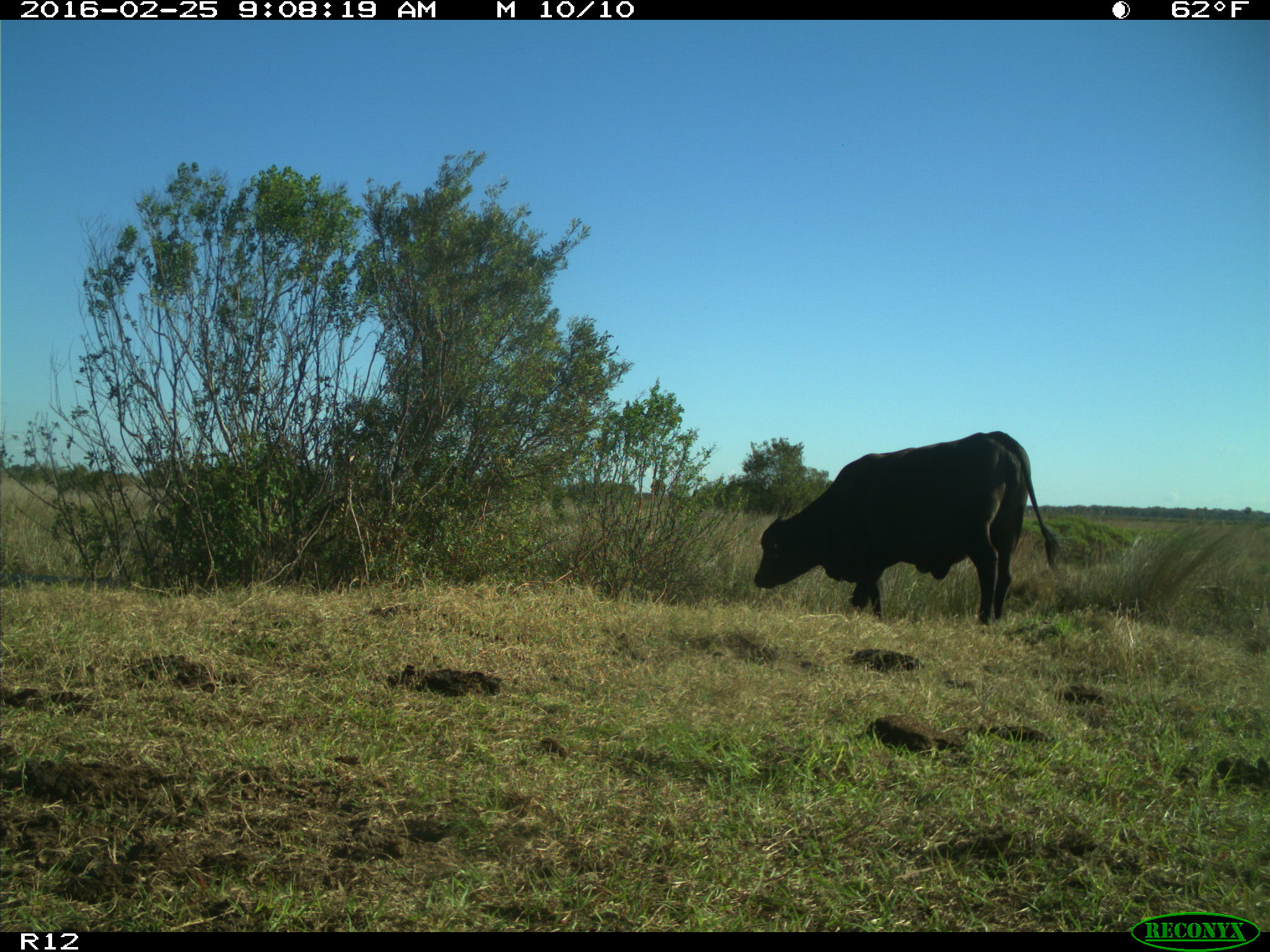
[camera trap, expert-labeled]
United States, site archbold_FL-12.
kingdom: Animalia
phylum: Chordata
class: Mammalia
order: Artiodactyla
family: Bovidae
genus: Bos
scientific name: Bos taurus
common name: domestic cow